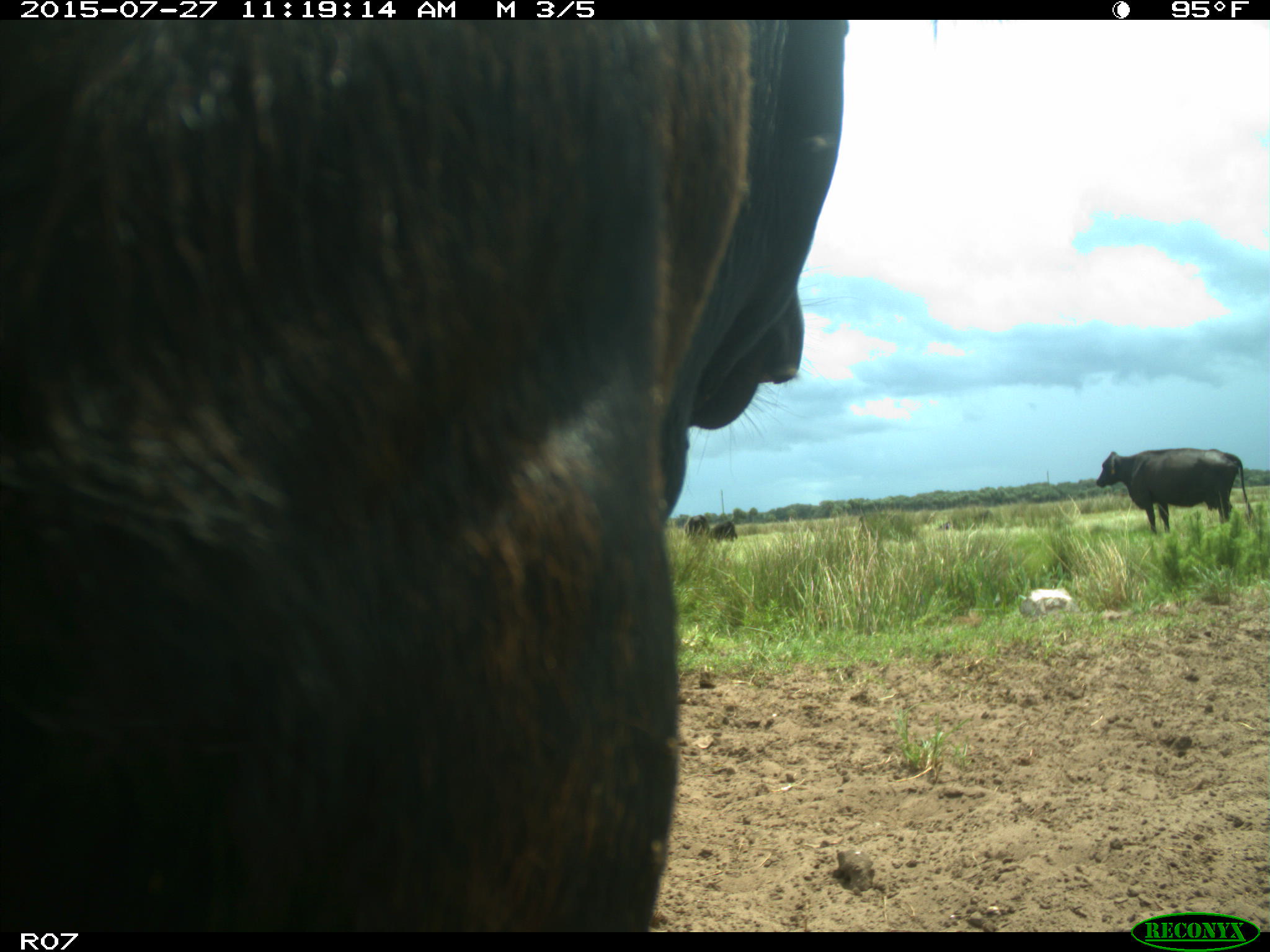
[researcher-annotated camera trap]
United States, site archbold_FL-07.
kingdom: Animalia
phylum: Chordata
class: Mammalia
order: Artiodactyla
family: Bovidae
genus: Bos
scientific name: Bos taurus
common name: domestic cow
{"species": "Bos taurus (domestic cow)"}